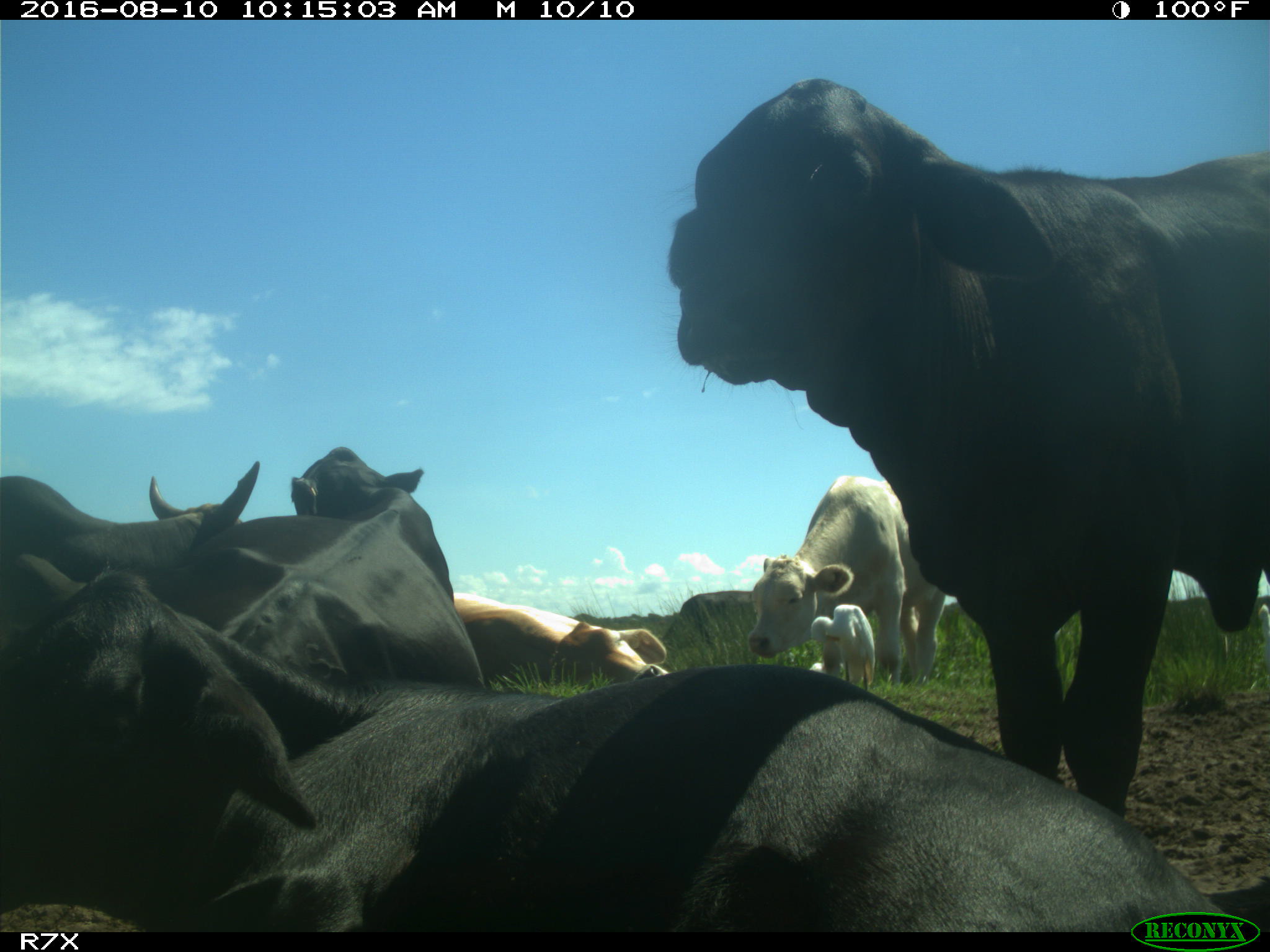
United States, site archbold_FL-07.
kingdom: Animalia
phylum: Chordata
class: Mammalia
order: Artiodactyla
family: Bovidae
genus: Bos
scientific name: Bos taurus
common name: domestic cow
Bos taurus (domestic cow).